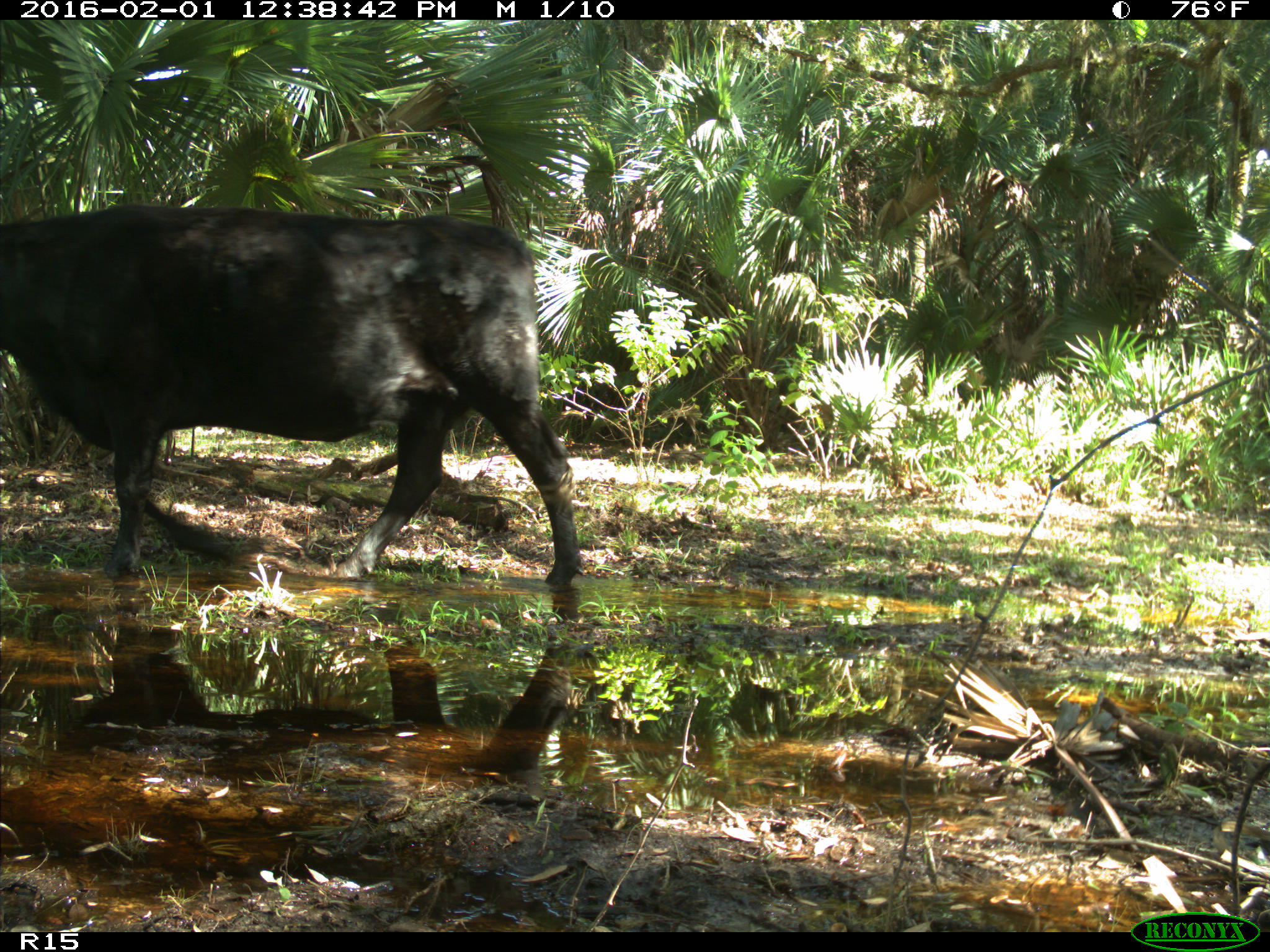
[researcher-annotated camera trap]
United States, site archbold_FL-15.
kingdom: Animalia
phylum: Chordata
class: Mammalia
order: Artiodactyla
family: Bovidae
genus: Bos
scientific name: Bos taurus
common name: domestic cow